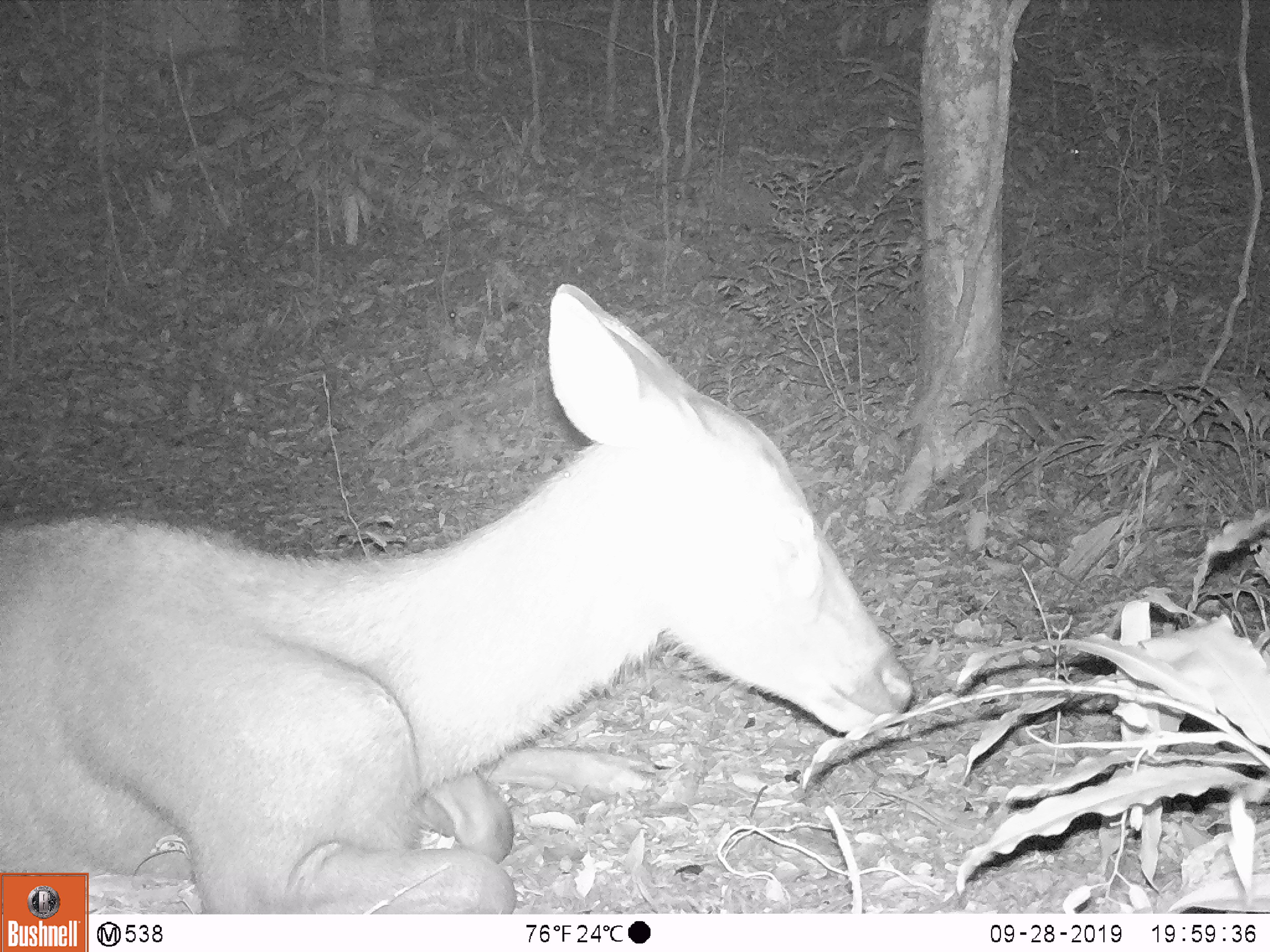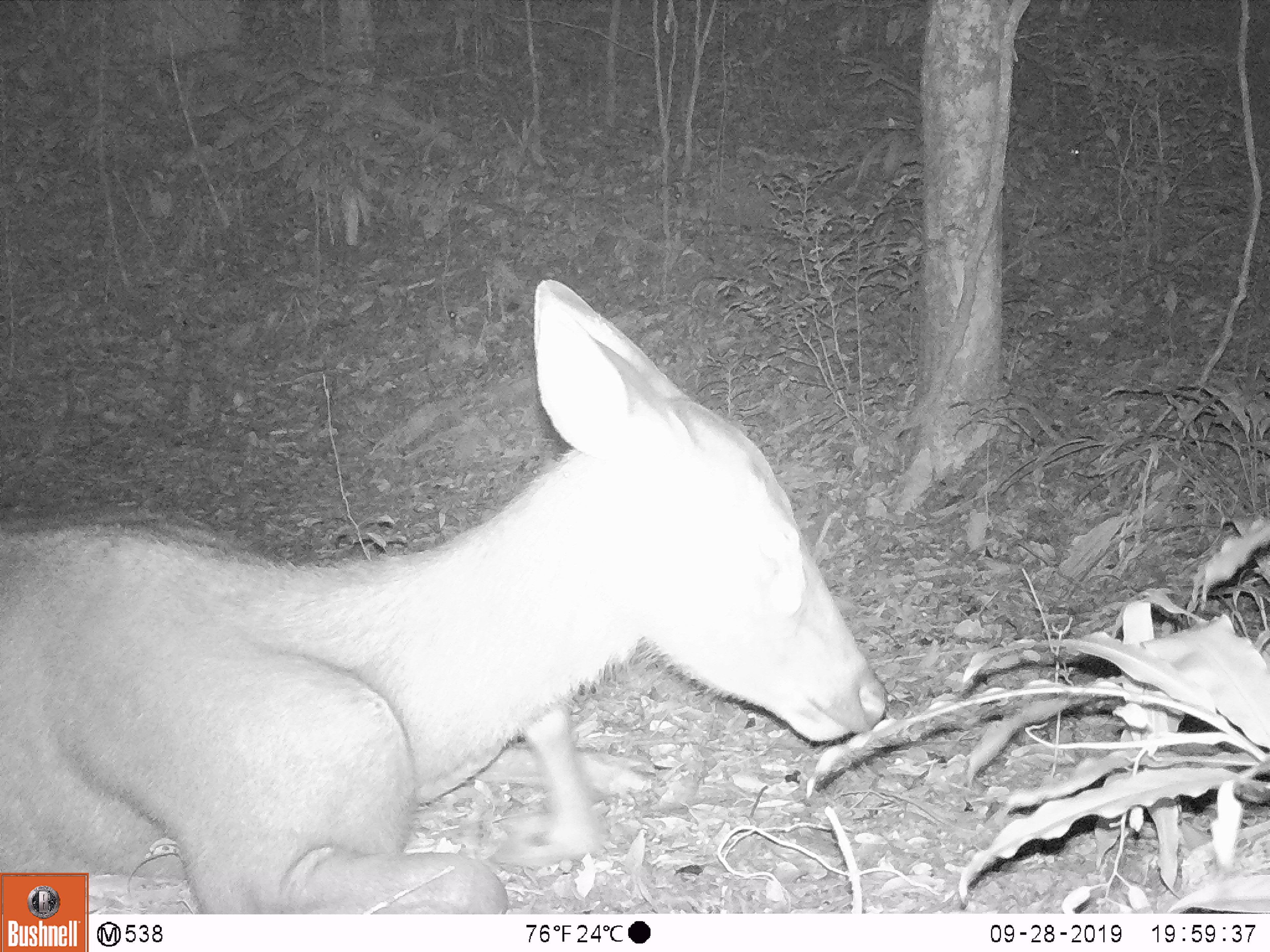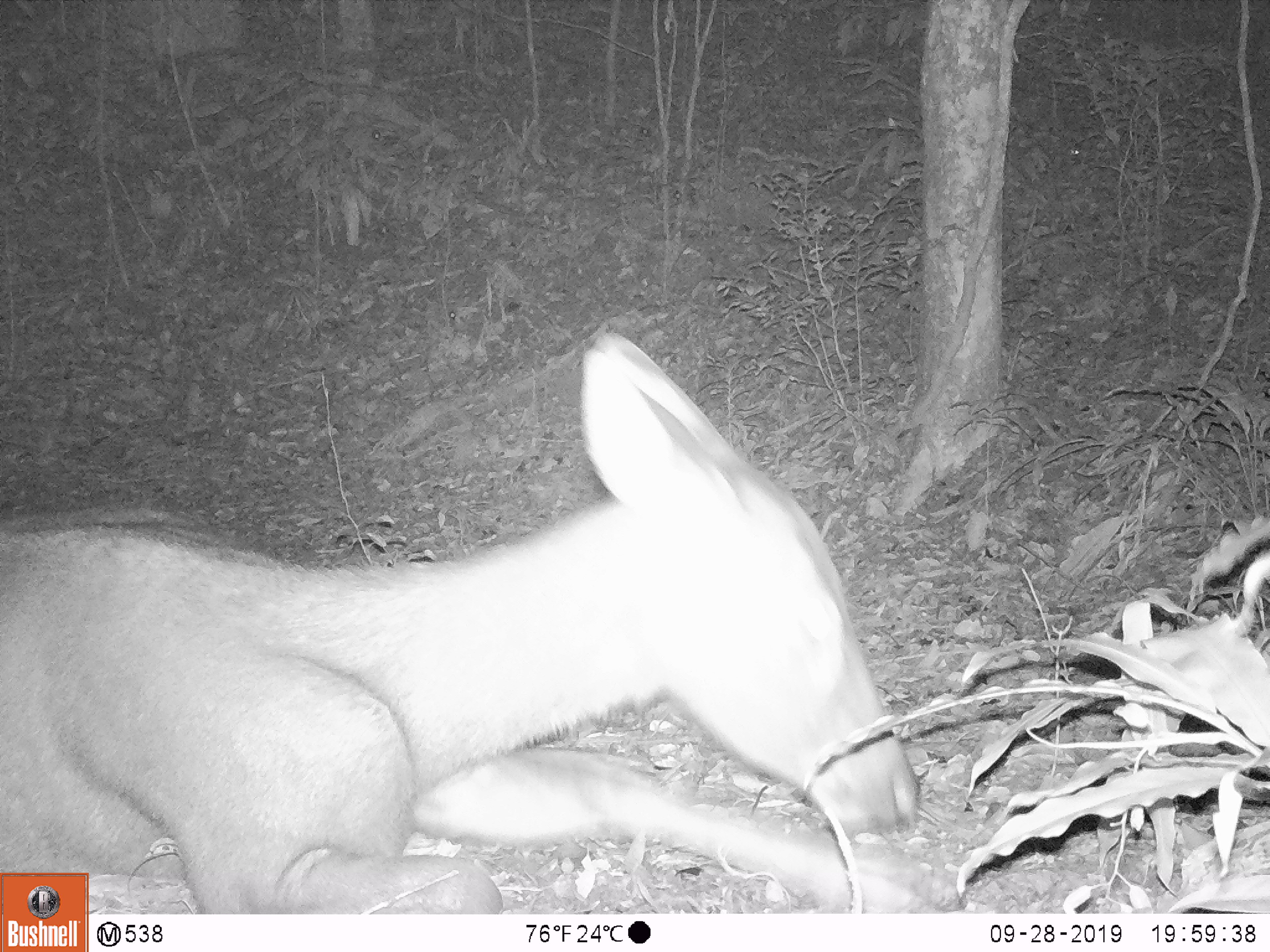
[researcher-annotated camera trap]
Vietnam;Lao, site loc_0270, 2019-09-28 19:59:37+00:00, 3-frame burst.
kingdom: Animalia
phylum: Chordata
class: Mammalia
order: Artiodactyla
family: Cervidae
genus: Rusa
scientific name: Rusa unicolor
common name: sambar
Sambar (Rusa unicolor). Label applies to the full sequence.